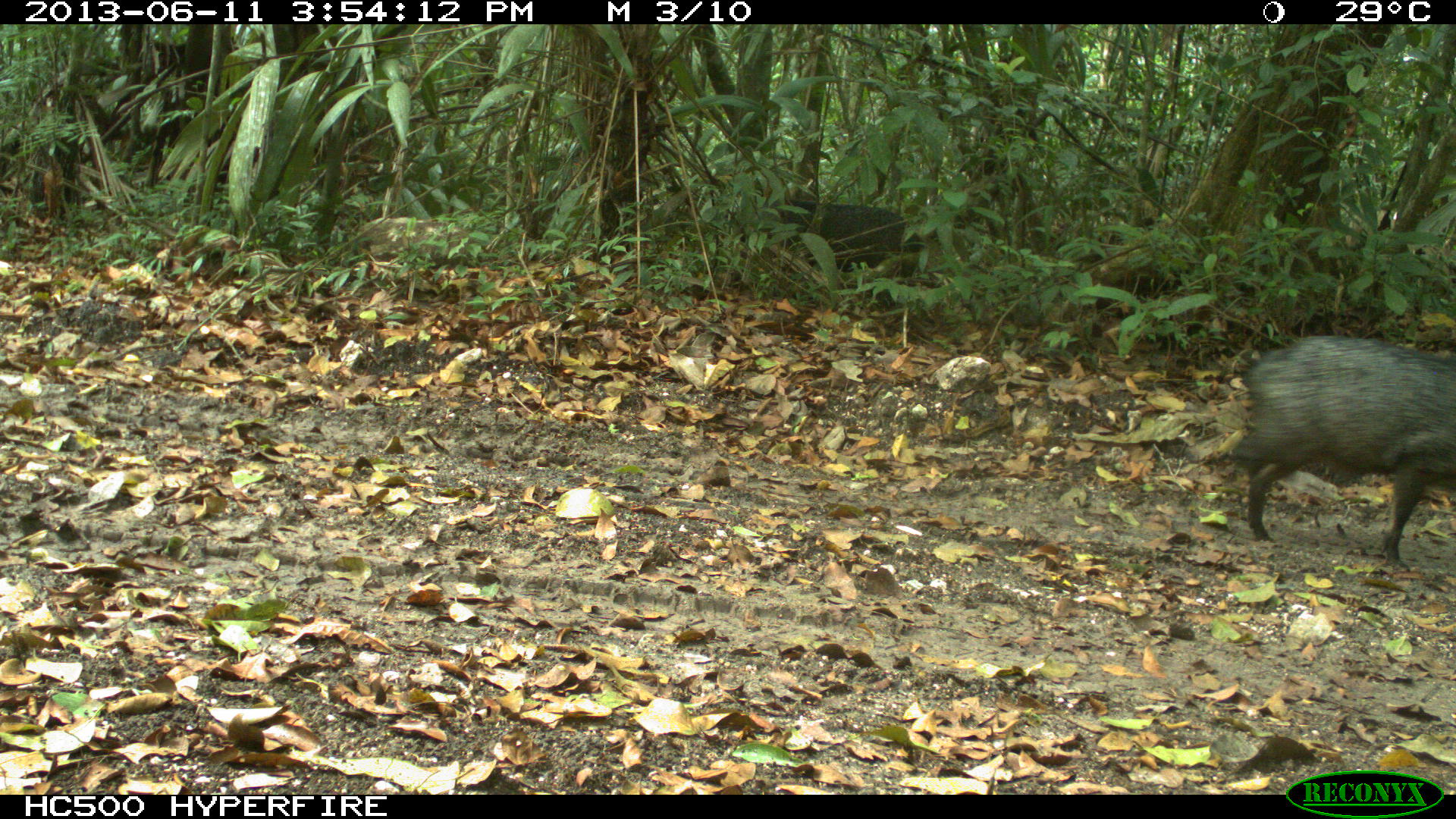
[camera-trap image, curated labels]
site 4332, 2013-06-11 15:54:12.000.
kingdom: Animalia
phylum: Chordata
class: Mammalia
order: Artiodactyla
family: Tayassuidae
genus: Pecari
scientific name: Pecari tajacu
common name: collared peccary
Pecari tajacu (collared peccary), count 2.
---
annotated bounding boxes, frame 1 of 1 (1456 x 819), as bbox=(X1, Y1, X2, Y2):
pecari tajacu: bbox=(1231, 332, 1454, 564); bbox=(747, 189, 946, 316)